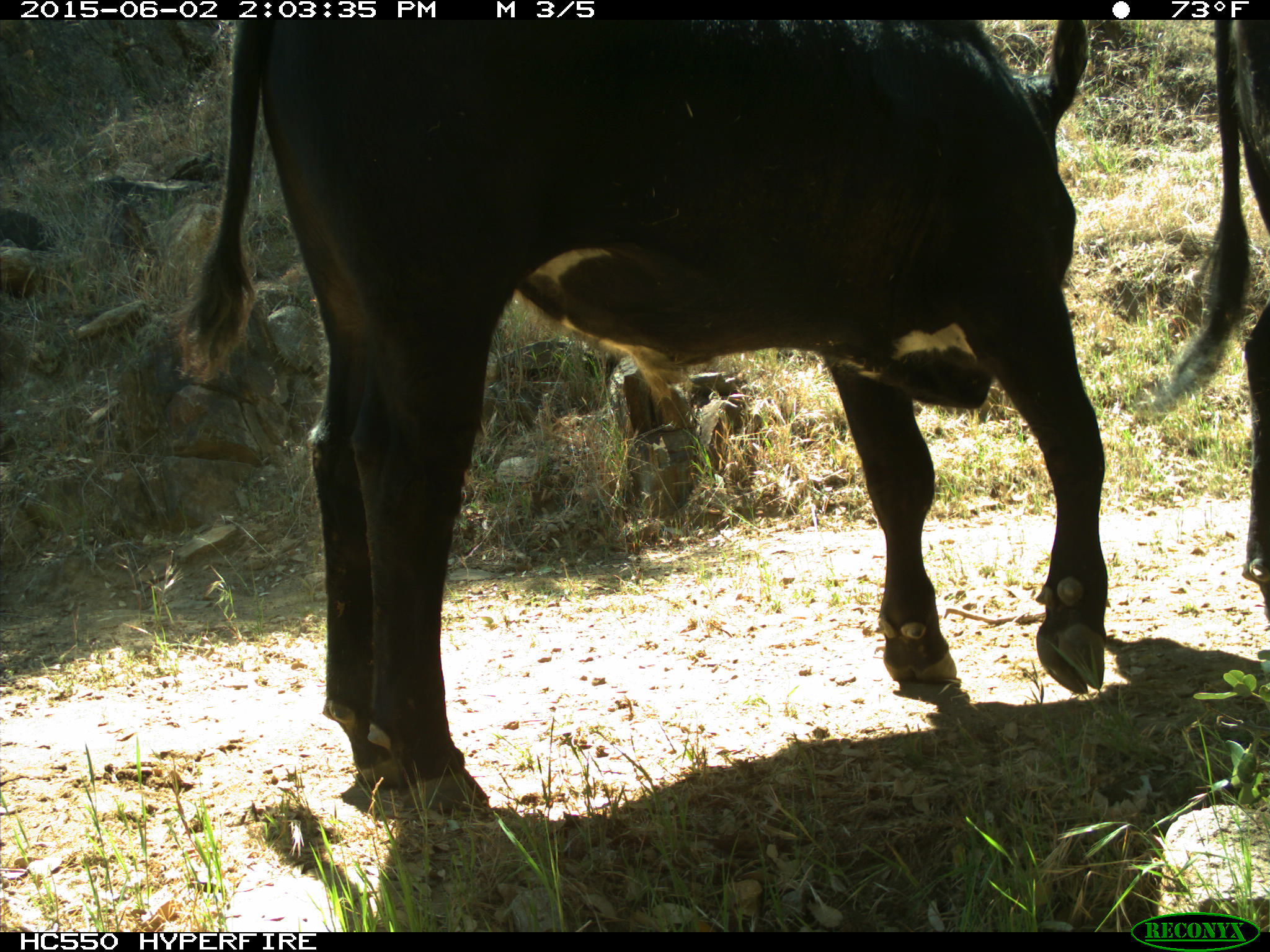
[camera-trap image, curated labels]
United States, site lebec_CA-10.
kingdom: Animalia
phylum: Chordata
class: Mammalia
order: Artiodactyla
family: Bovidae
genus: Bos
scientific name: Bos taurus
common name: domestic cow